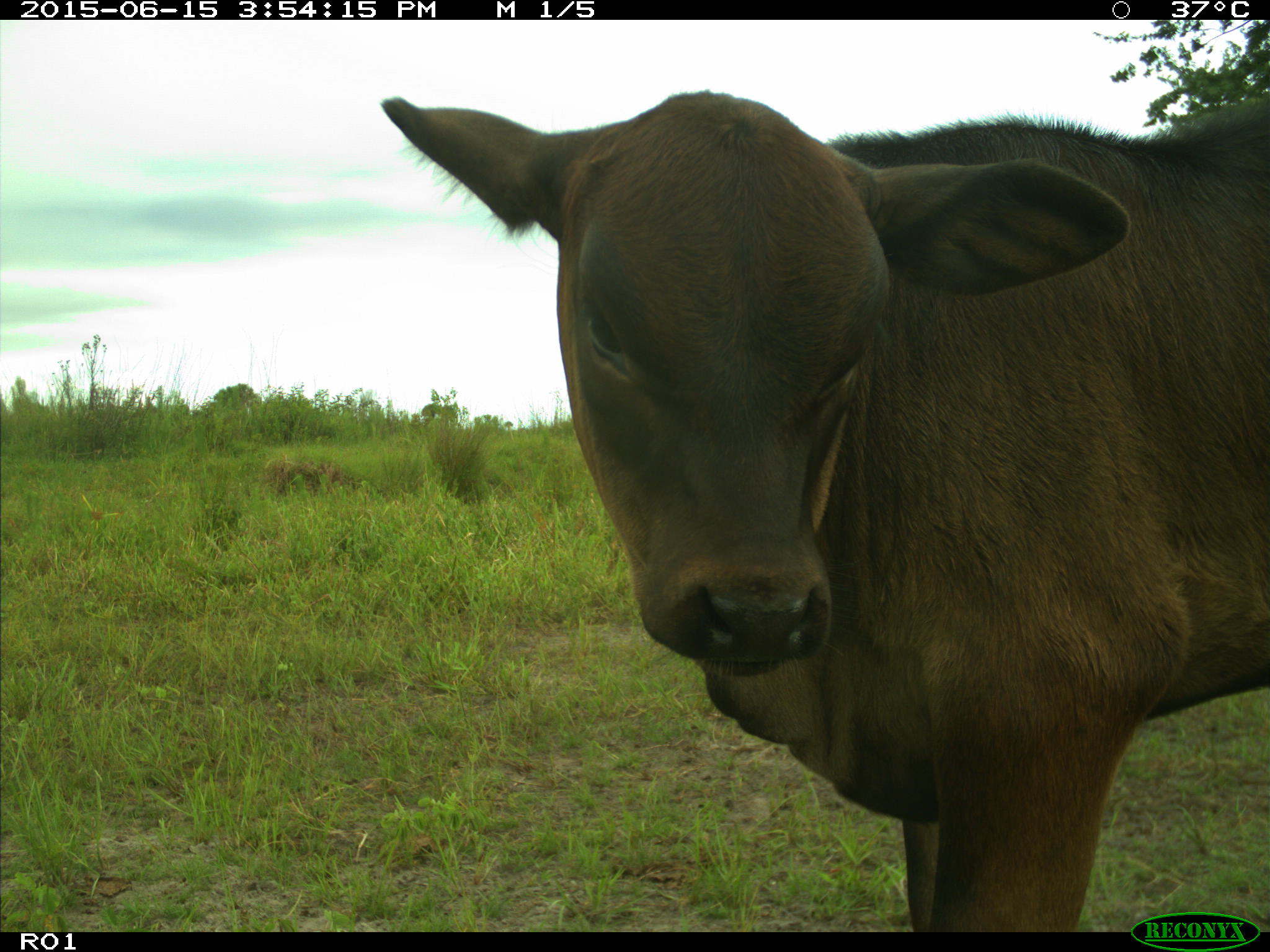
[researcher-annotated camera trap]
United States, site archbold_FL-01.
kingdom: Animalia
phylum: Chordata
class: Mammalia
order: Artiodactyla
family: Bovidae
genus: Bos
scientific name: Bos taurus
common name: domestic cow